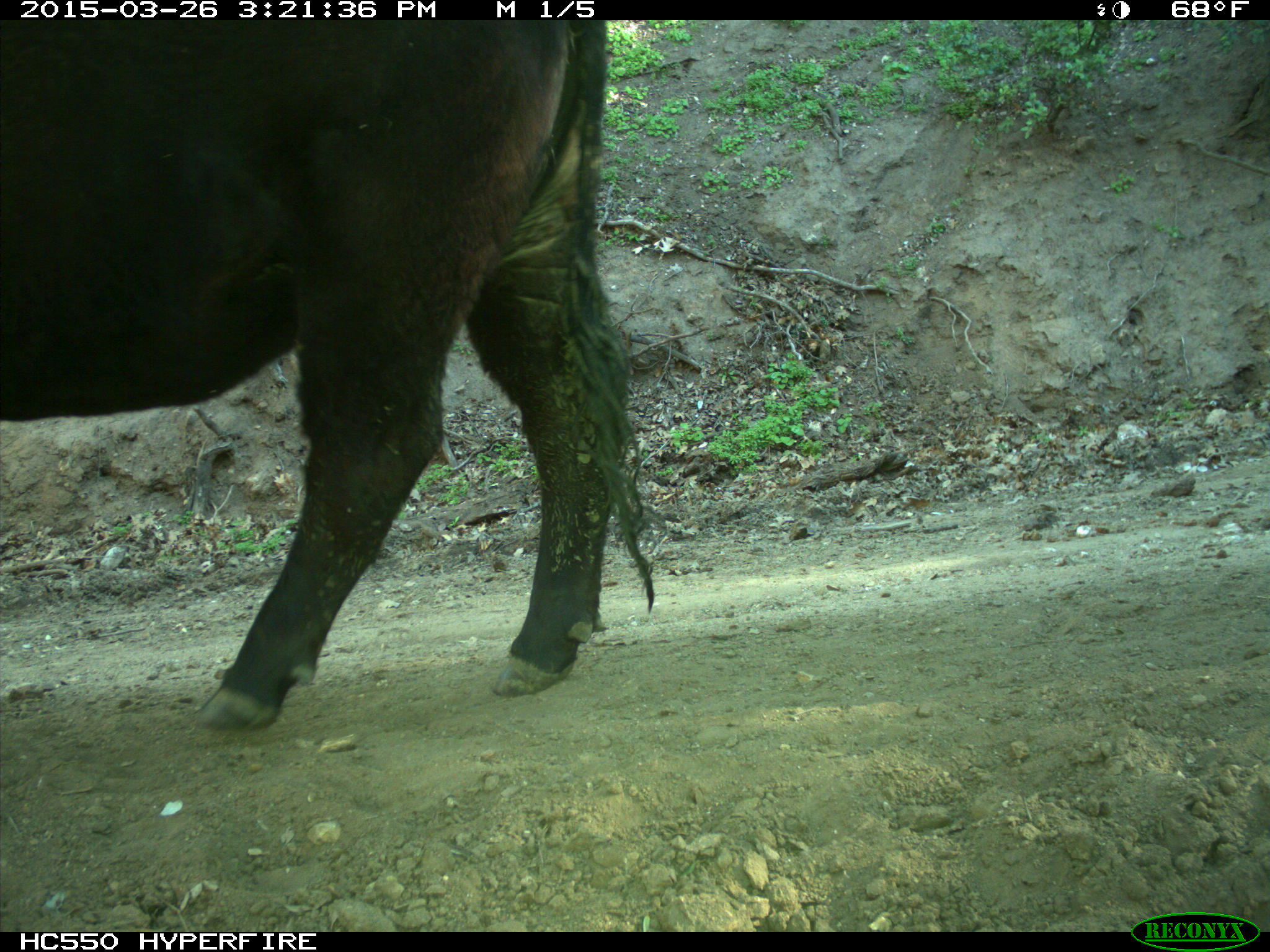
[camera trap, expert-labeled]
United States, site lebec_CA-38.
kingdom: Animalia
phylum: Chordata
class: Mammalia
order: Artiodactyla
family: Bovidae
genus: Bos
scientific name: Bos taurus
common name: domestic cow